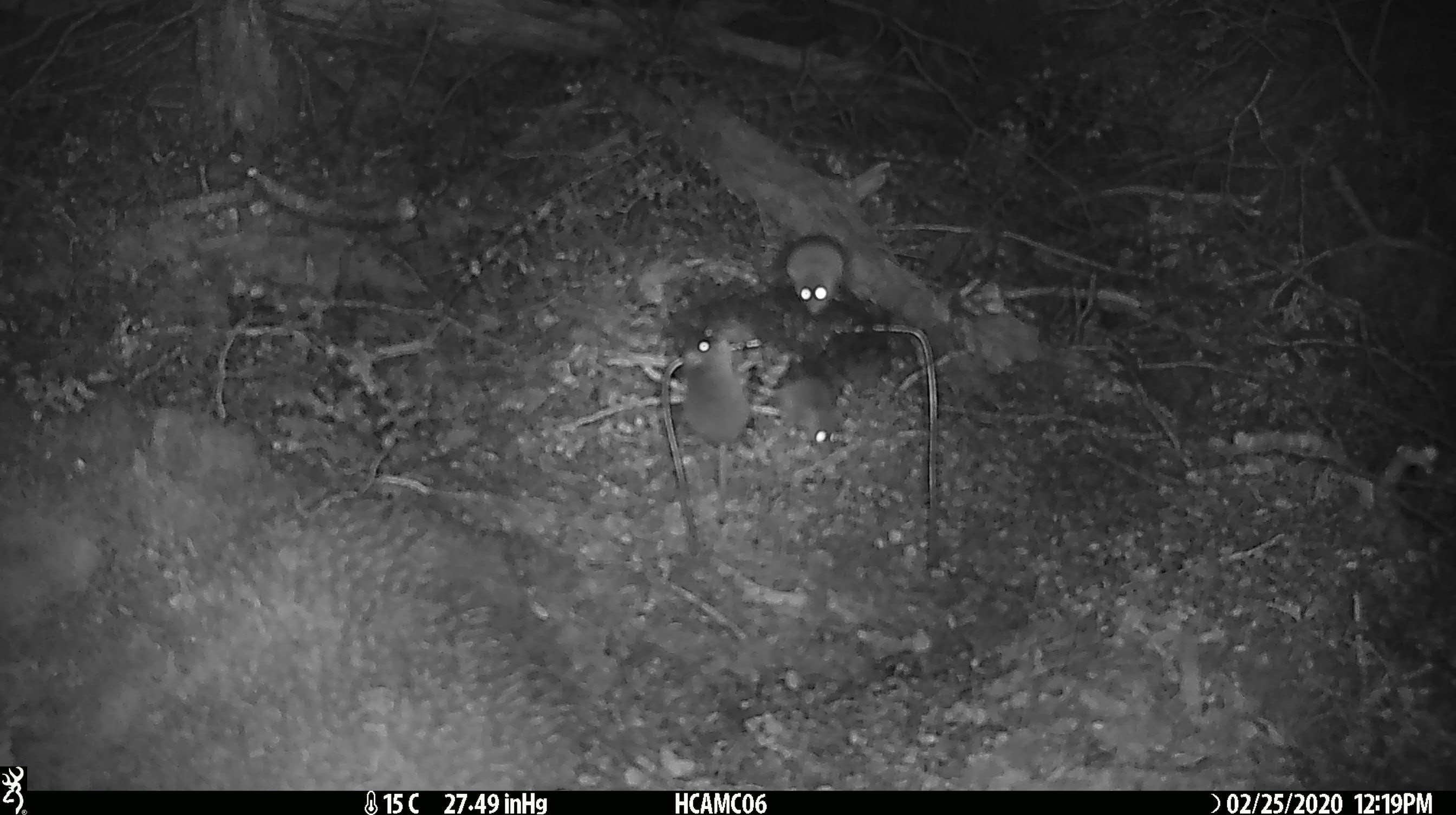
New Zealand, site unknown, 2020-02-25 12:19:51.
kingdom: Animalia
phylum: Chordata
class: Mammalia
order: Rodentia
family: Muridae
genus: Mus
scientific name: Mus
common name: mouse